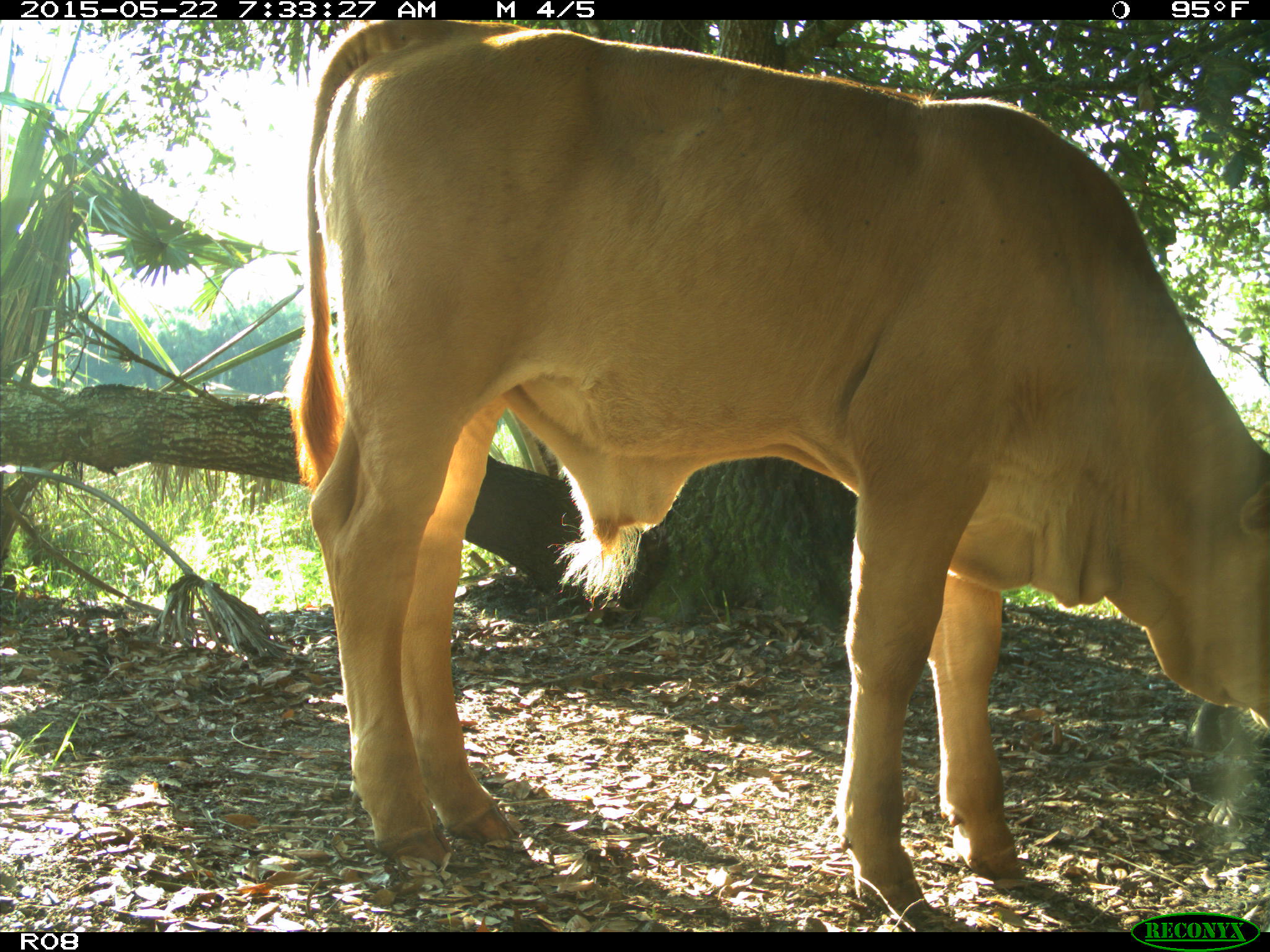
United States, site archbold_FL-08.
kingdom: Animalia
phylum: Chordata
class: Mammalia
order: Artiodactyla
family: Bovidae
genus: Bos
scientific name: Bos taurus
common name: domestic cow